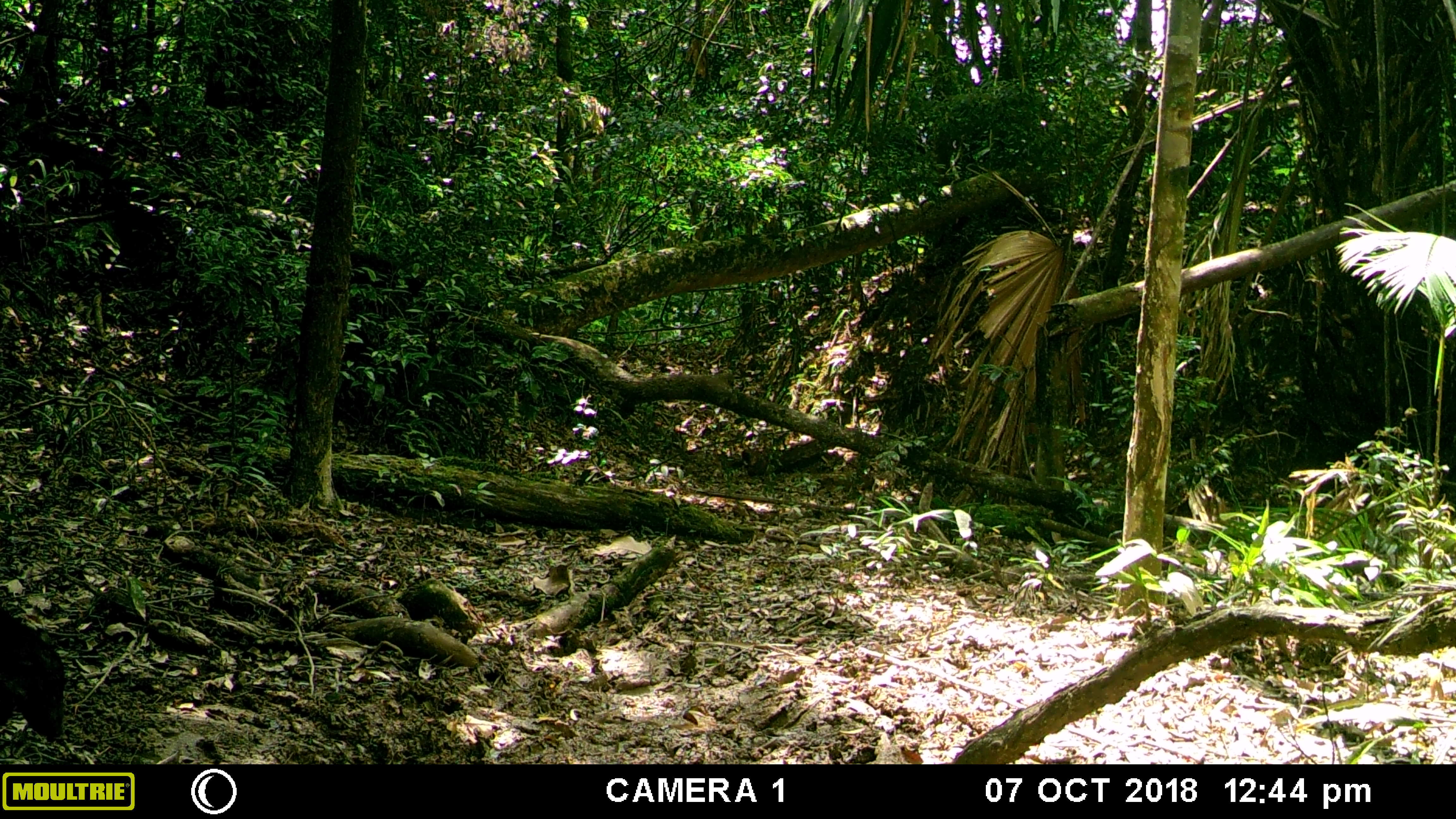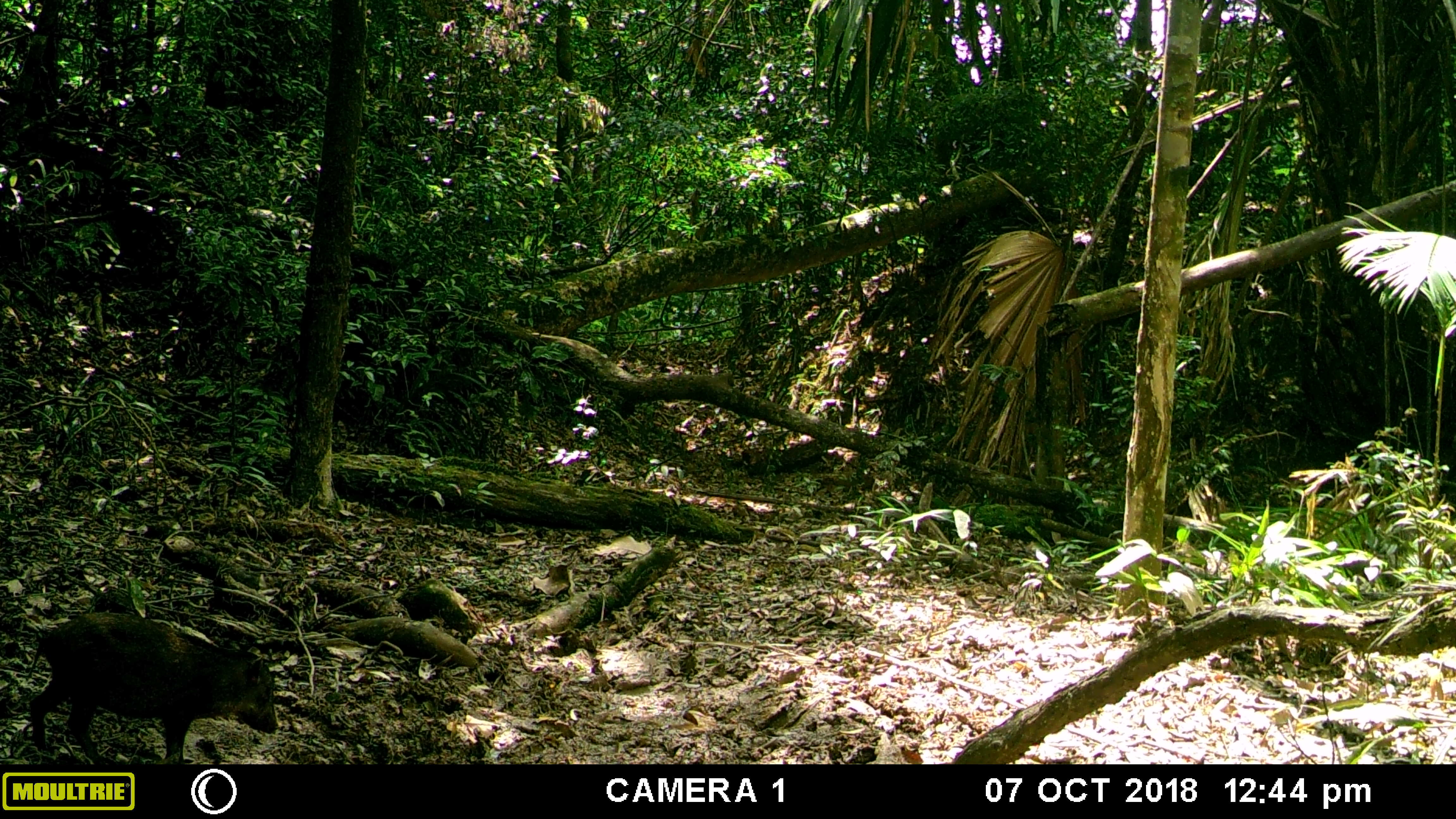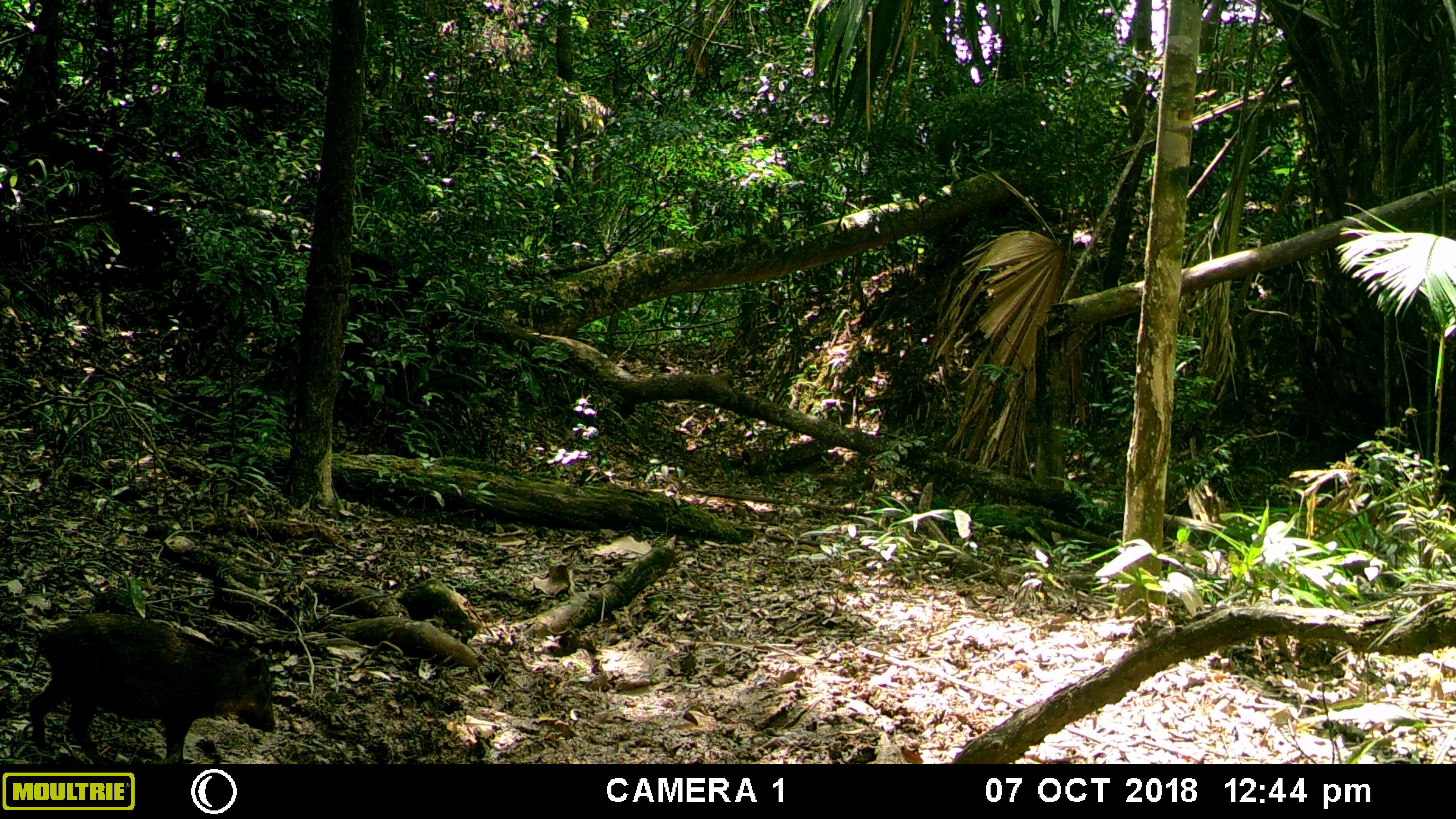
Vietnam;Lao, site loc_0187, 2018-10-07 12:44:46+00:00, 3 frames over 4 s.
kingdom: Animalia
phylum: Chordata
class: Mammalia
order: Artiodactyla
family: Suidae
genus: Sus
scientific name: Sus scrofa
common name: eurasian wild pig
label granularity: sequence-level